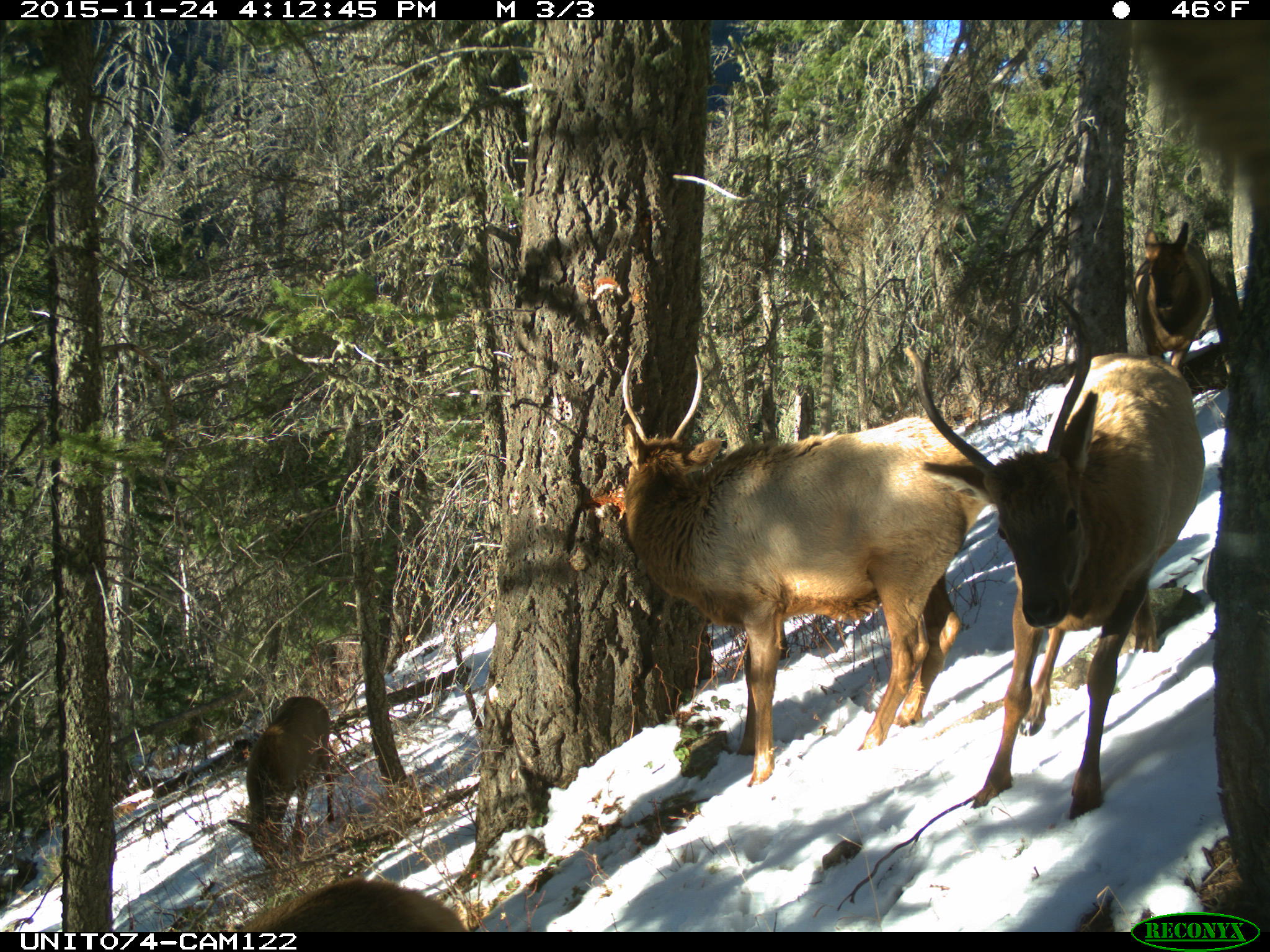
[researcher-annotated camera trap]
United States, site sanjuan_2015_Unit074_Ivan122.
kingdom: Animalia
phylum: Chordata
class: Mammalia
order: Artiodactyla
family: Cervidae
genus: Cervus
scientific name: Cervus elaphus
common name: red deer